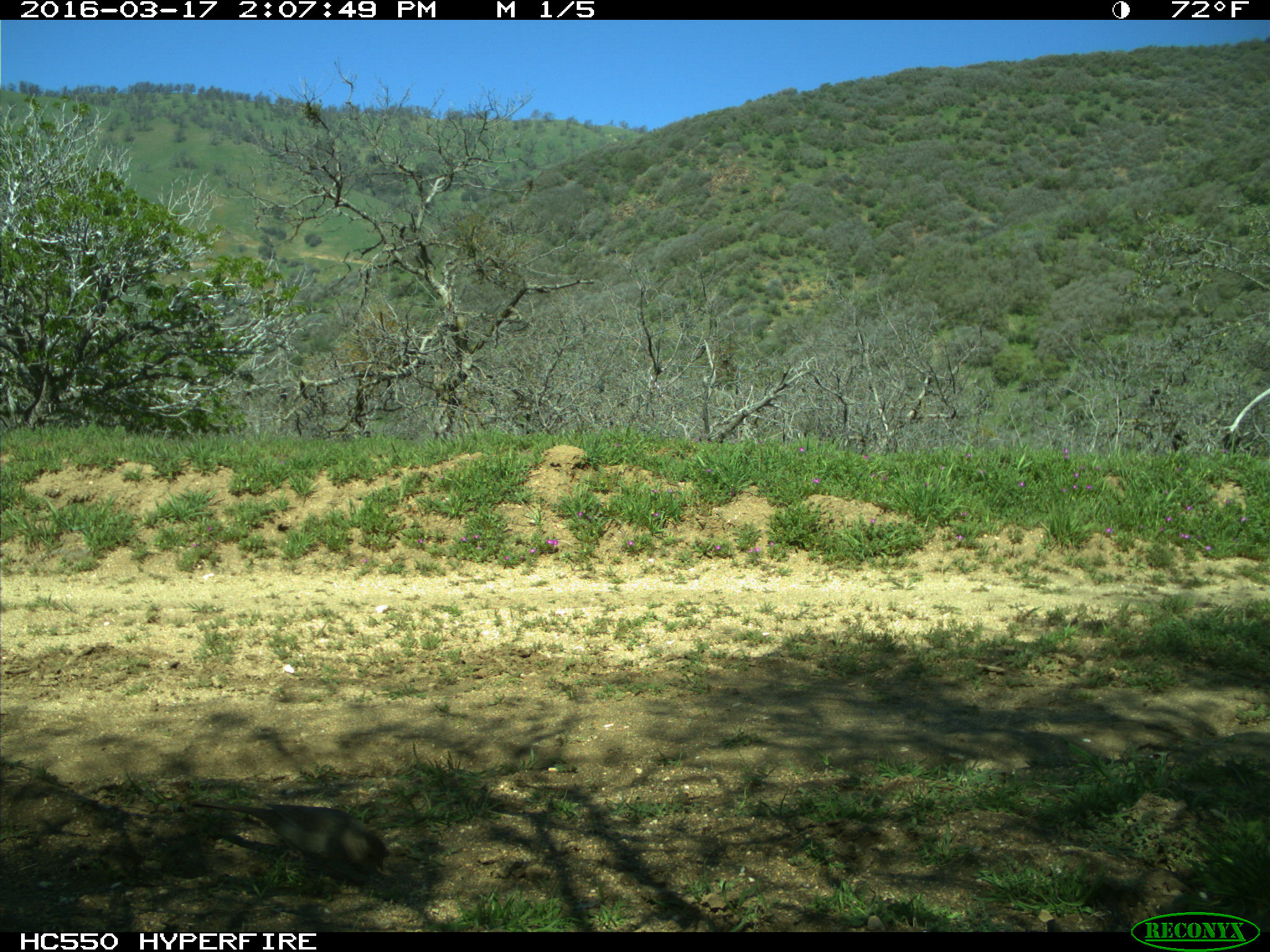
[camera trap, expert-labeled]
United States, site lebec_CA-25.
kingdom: Animalia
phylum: Chordata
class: Aves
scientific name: Aves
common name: birds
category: unidentified bird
Unidentified bird (birds) (Aves).